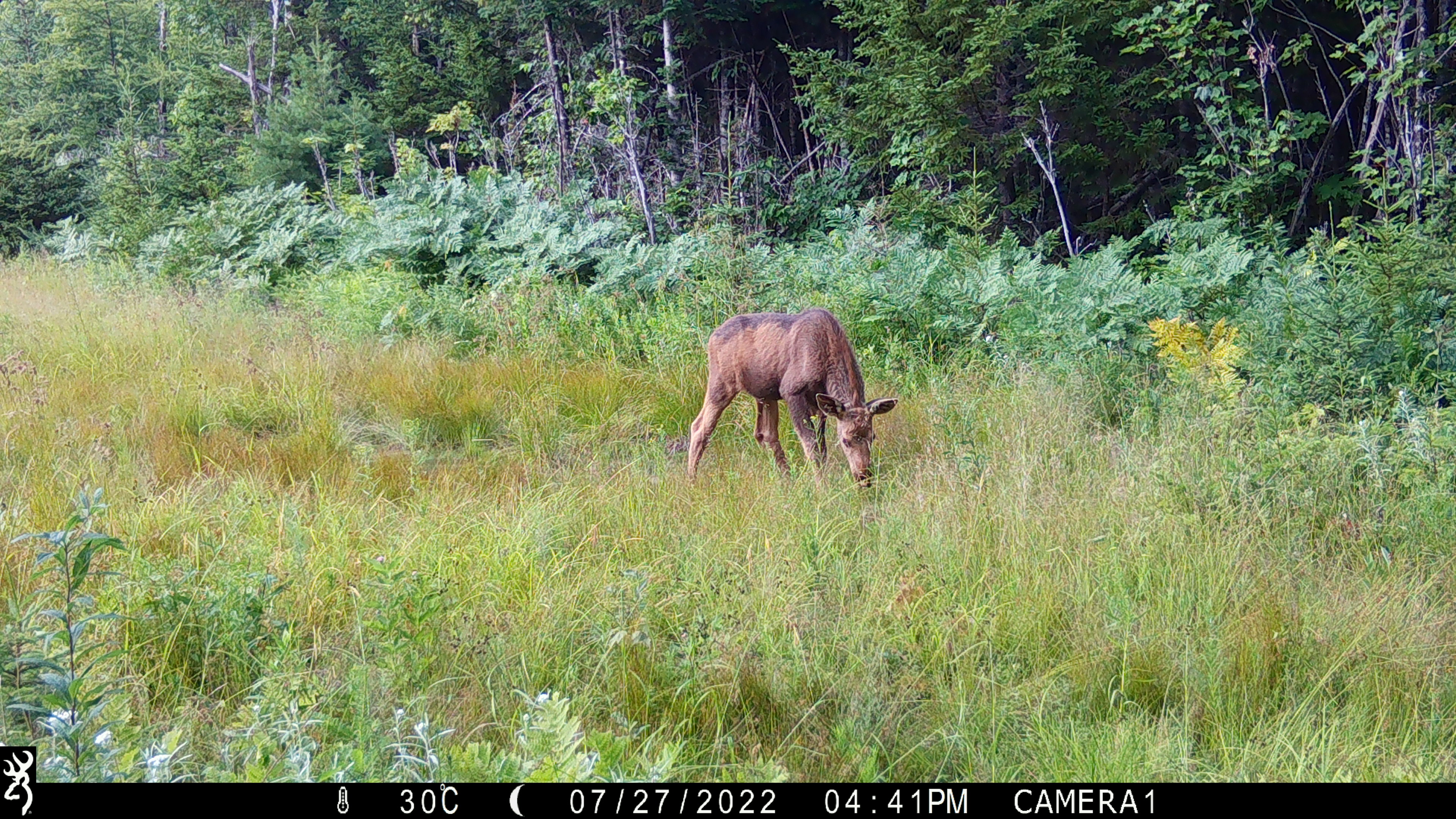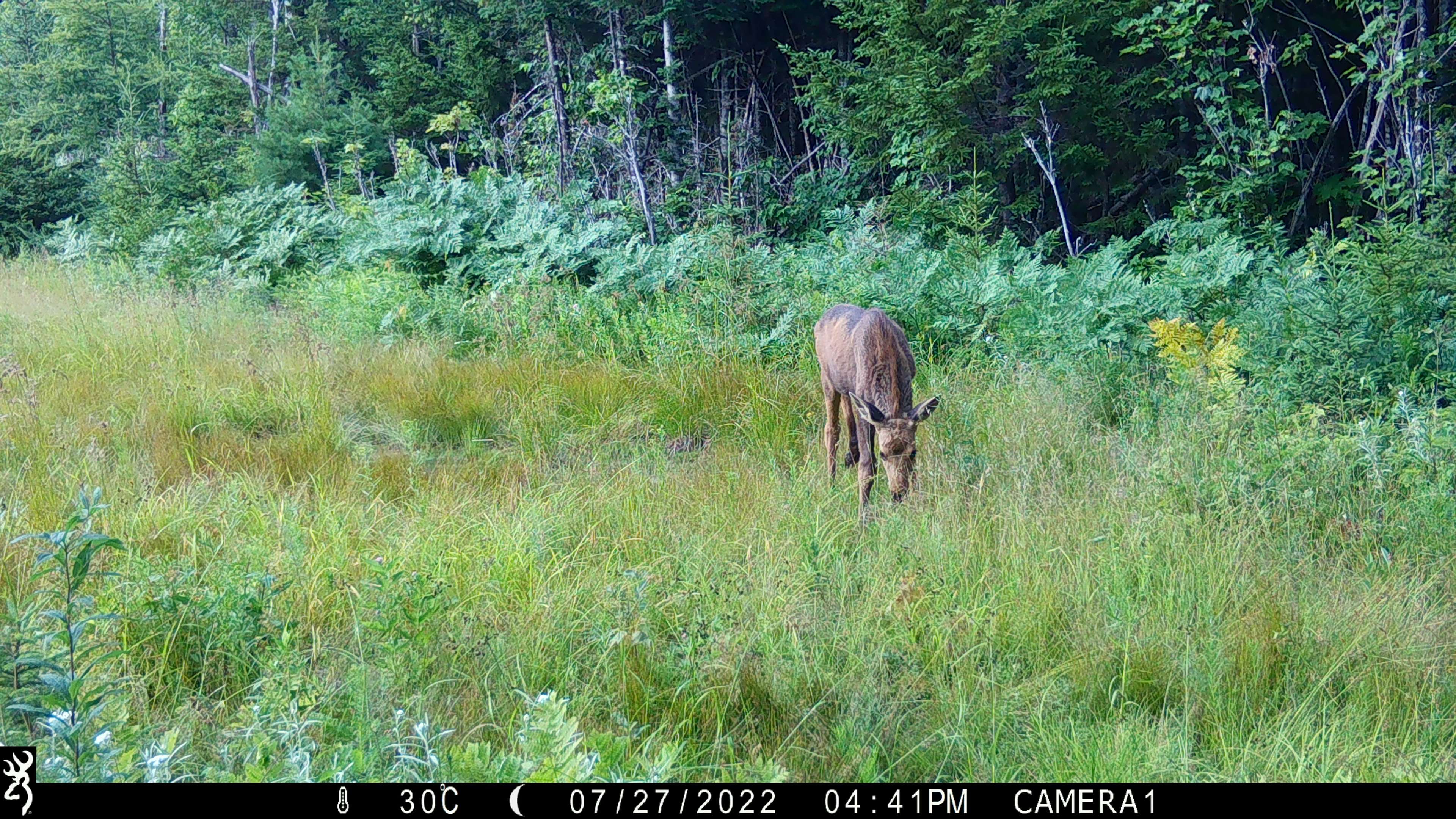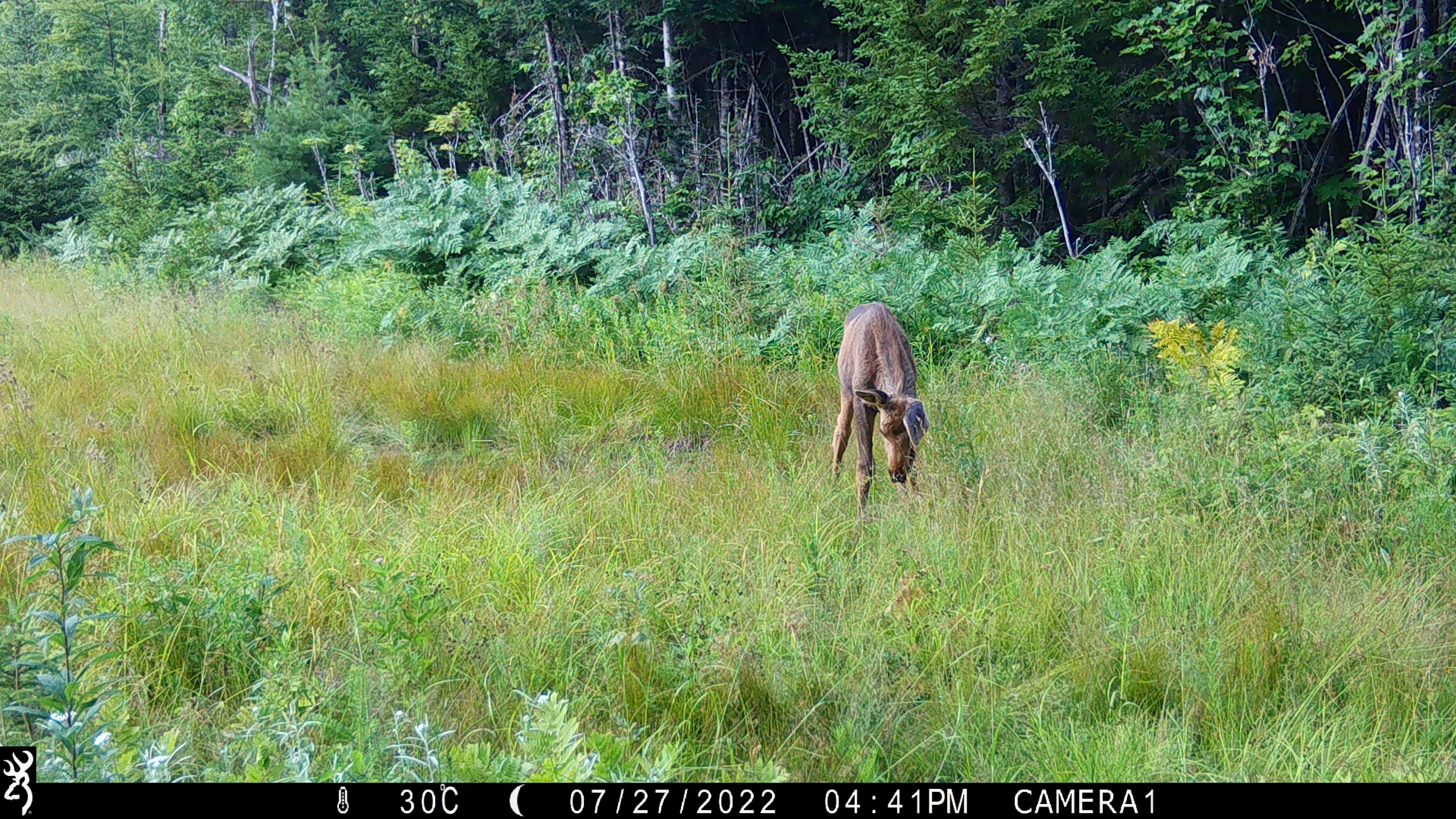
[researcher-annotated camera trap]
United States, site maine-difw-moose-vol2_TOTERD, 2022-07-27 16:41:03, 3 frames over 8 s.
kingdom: Animalia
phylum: Chordata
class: Mammalia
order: Artiodactyla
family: Cervidae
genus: Alces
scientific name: Alces alces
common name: moose